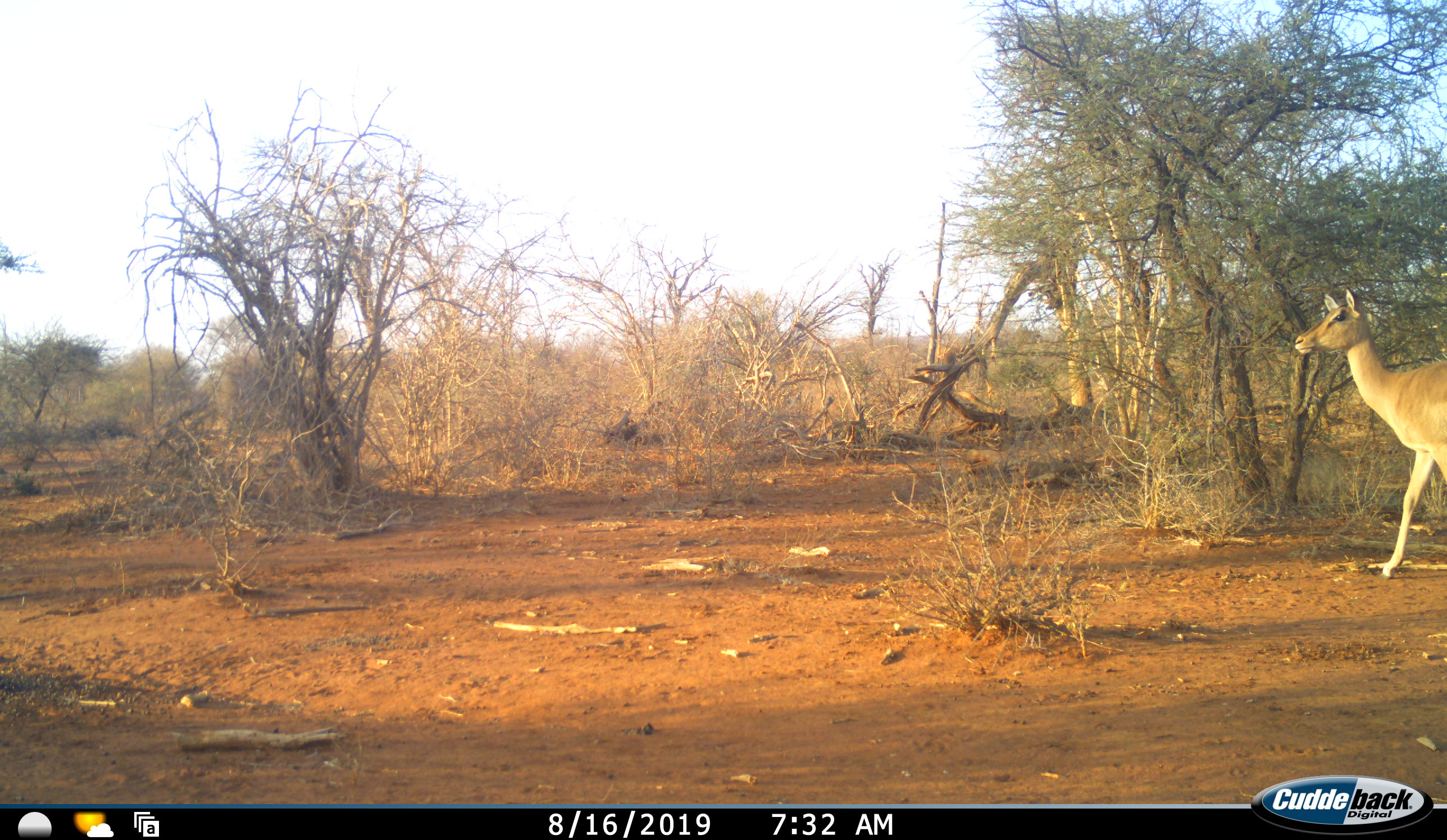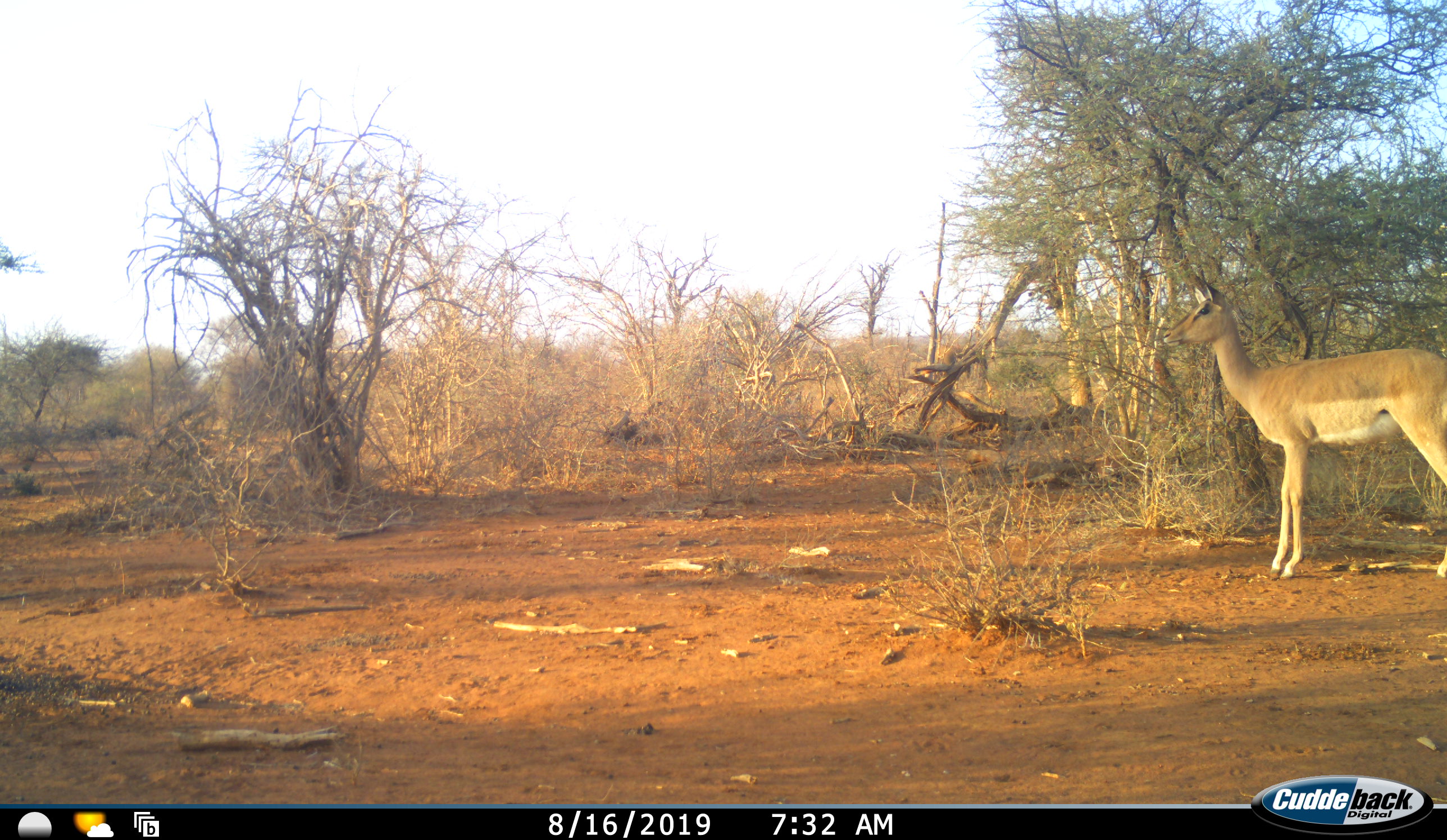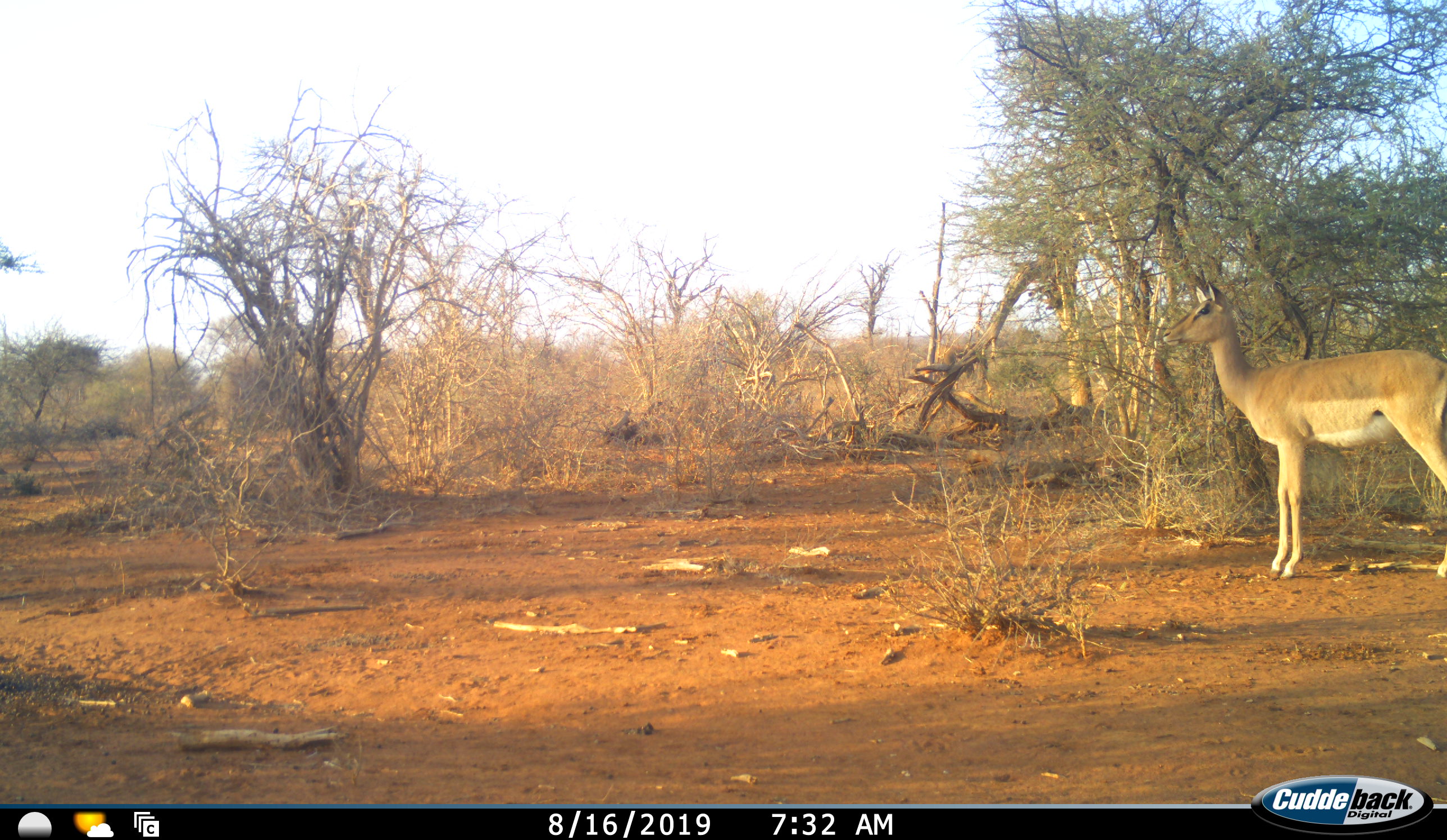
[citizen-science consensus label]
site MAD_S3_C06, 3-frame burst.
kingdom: Animalia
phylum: Chordata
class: Mammalia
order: Artiodactyla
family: Bovidae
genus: Aepyceros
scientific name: Aepyceros melampus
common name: impala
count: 1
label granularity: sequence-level